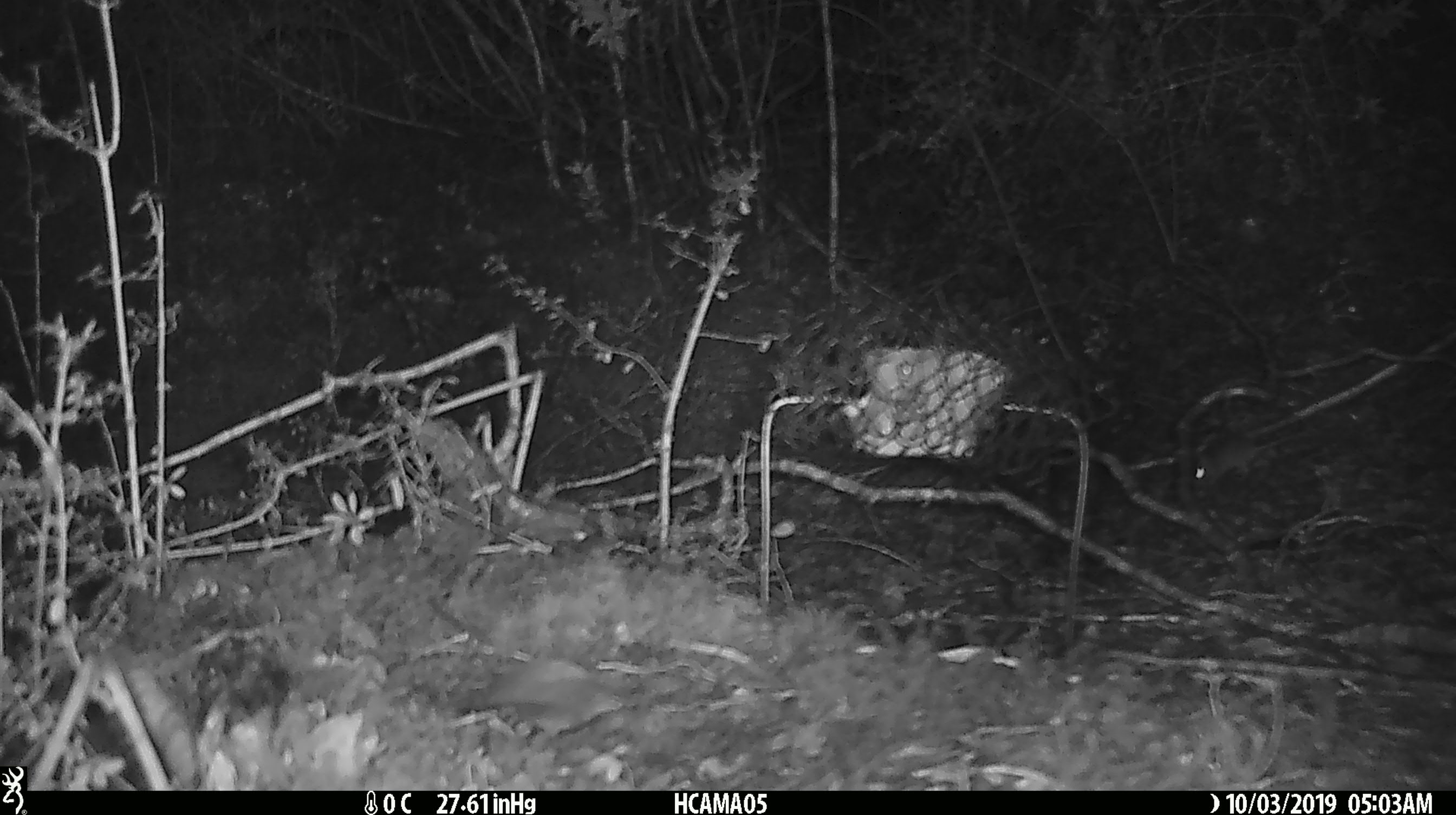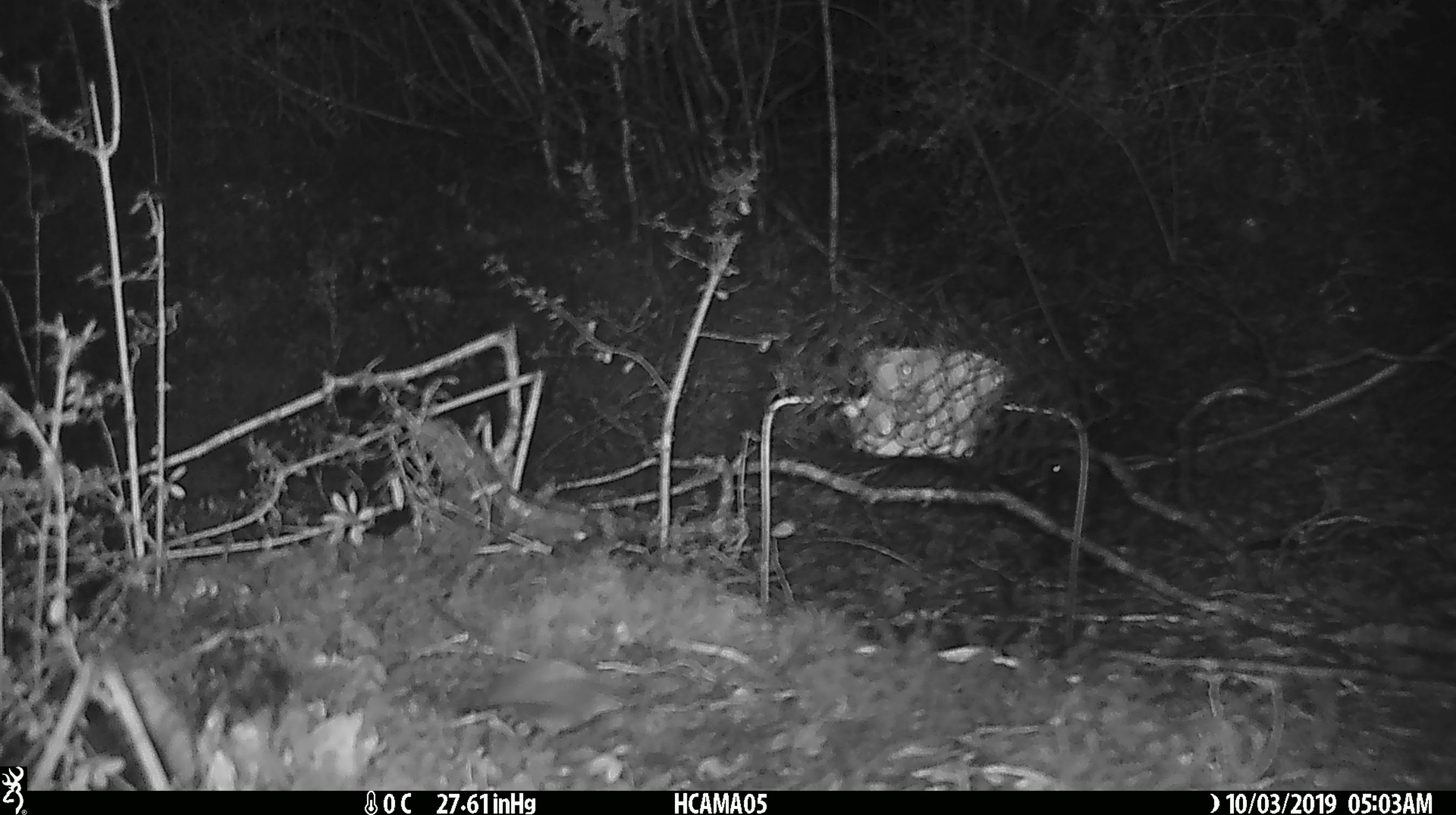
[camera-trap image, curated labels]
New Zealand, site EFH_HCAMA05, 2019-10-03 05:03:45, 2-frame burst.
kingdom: Animalia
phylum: Chordata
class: Mammalia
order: Rodentia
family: Muridae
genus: Mus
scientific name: Mus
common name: mouse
Mouse (Mus).